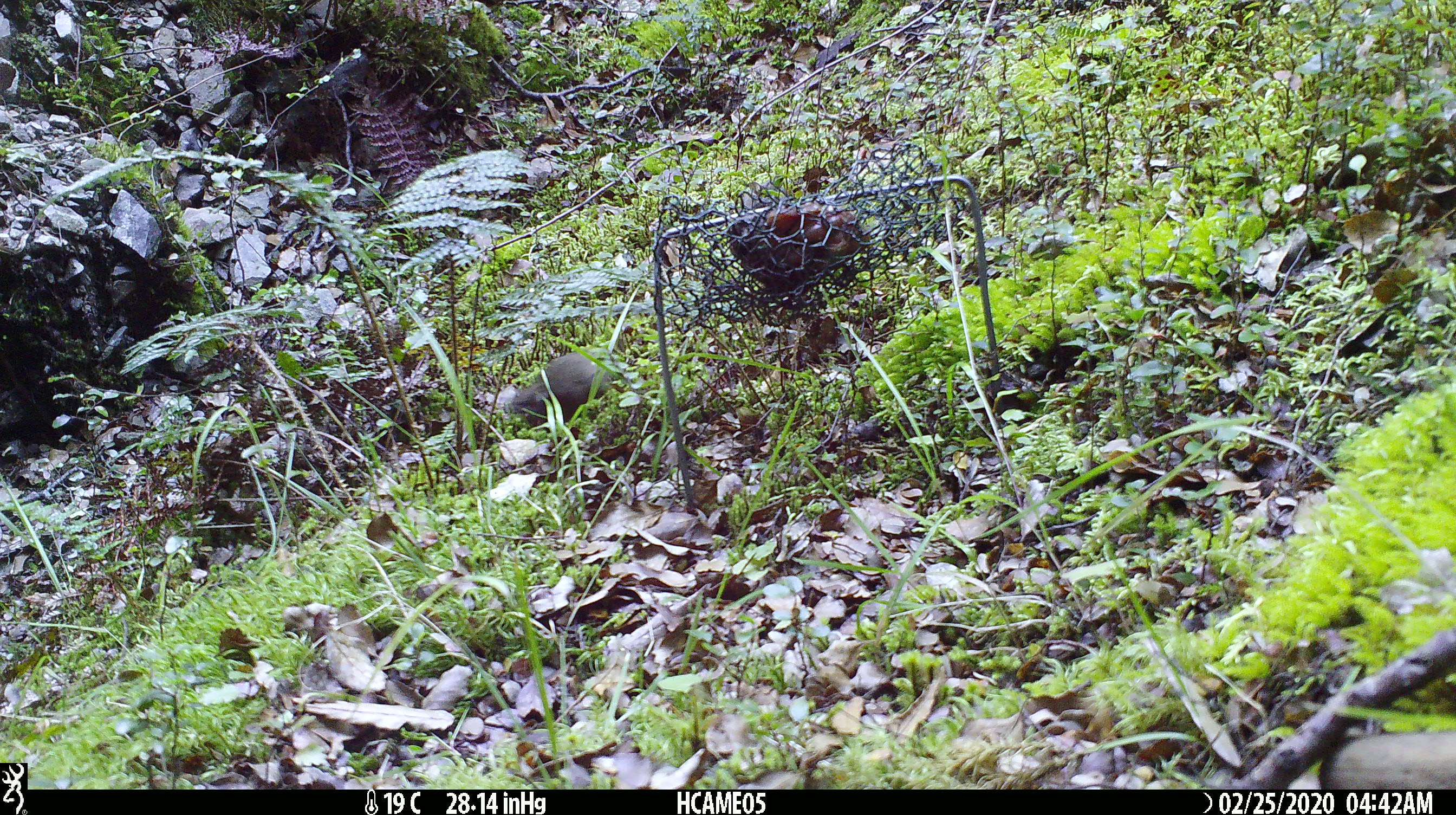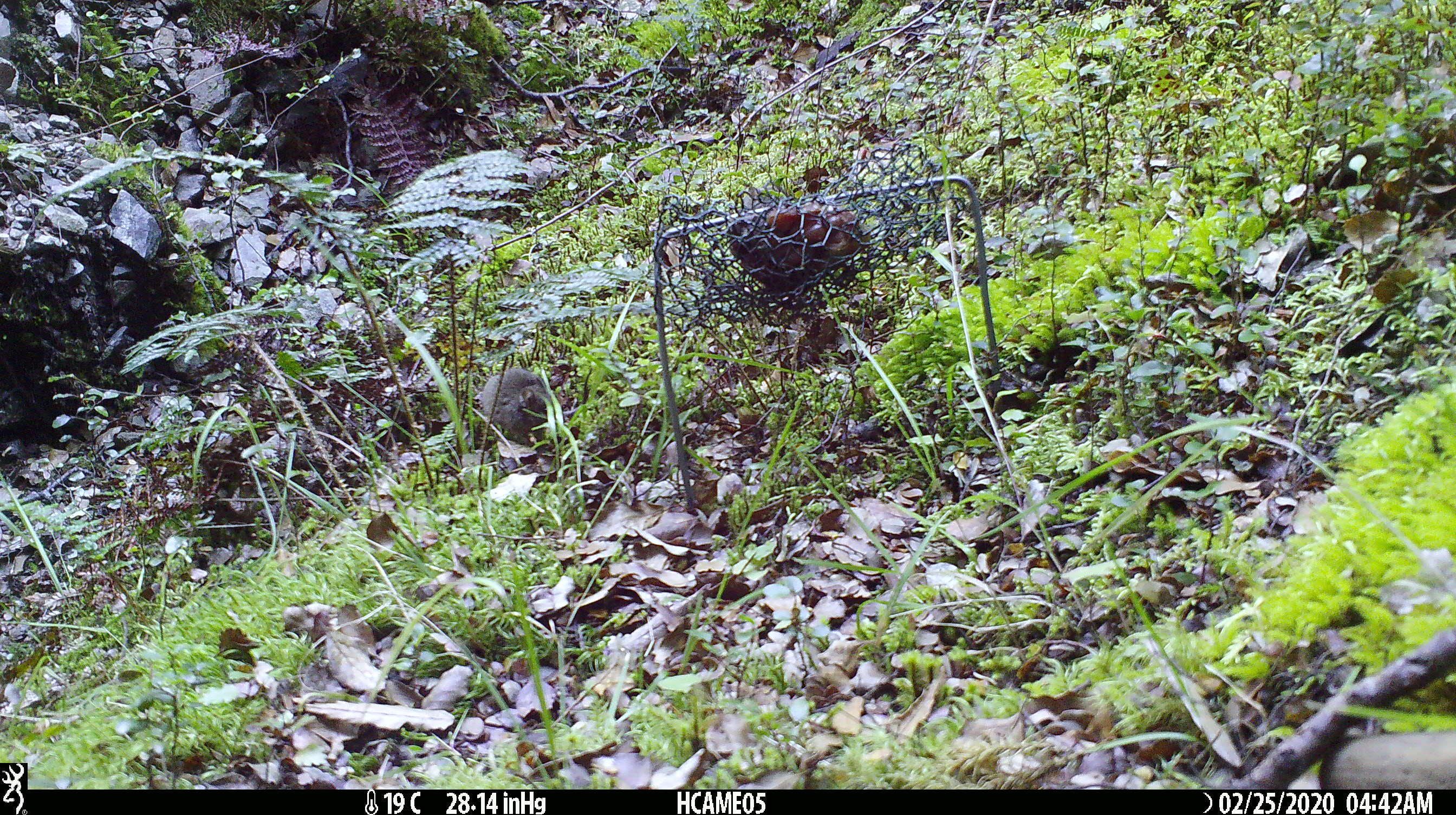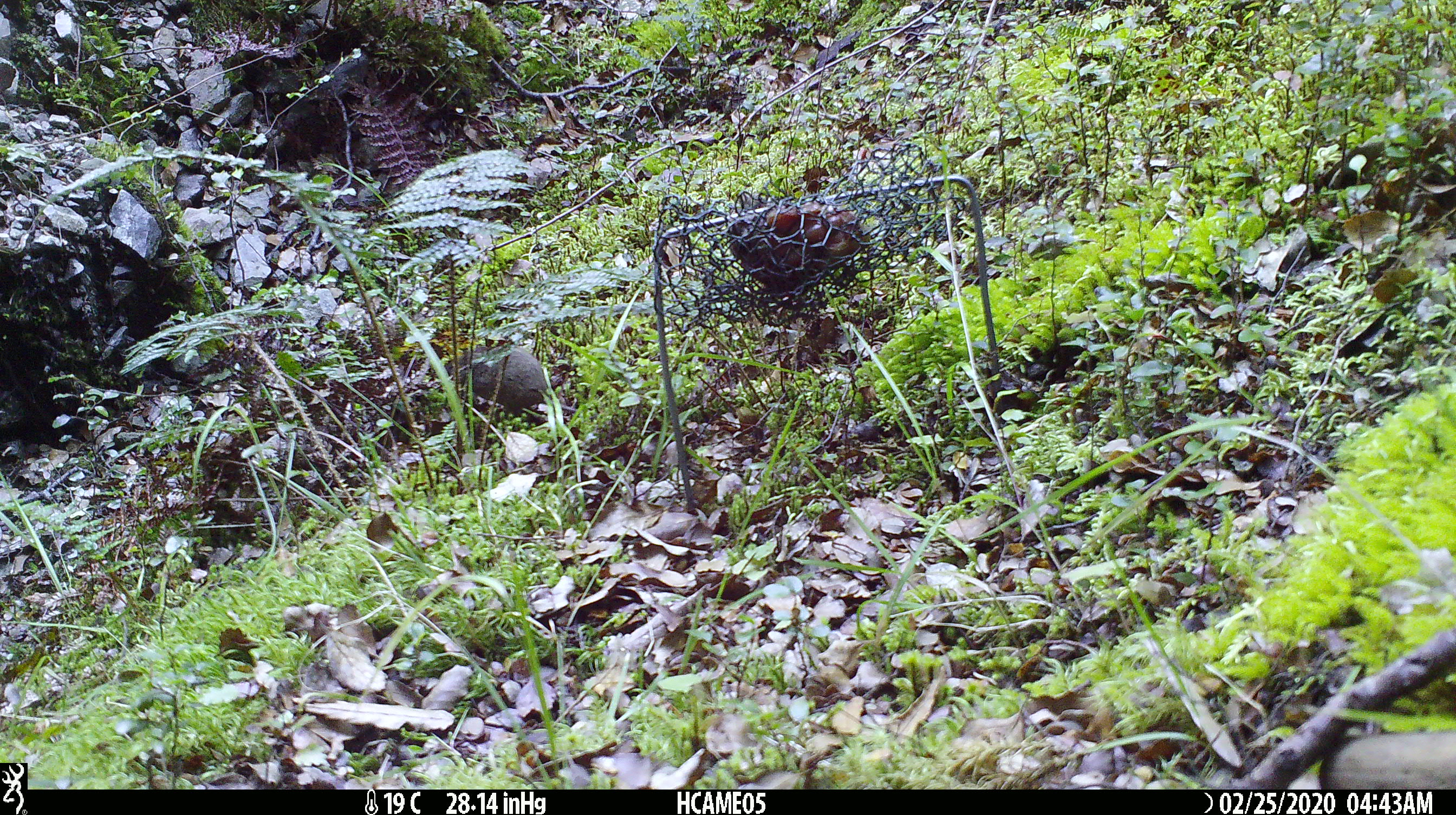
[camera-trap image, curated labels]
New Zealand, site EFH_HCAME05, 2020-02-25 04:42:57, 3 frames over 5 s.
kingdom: Animalia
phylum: Chordata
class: Mammalia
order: Rodentia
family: Muridae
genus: Mus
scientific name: Mus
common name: mouse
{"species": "mouse (Mus)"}